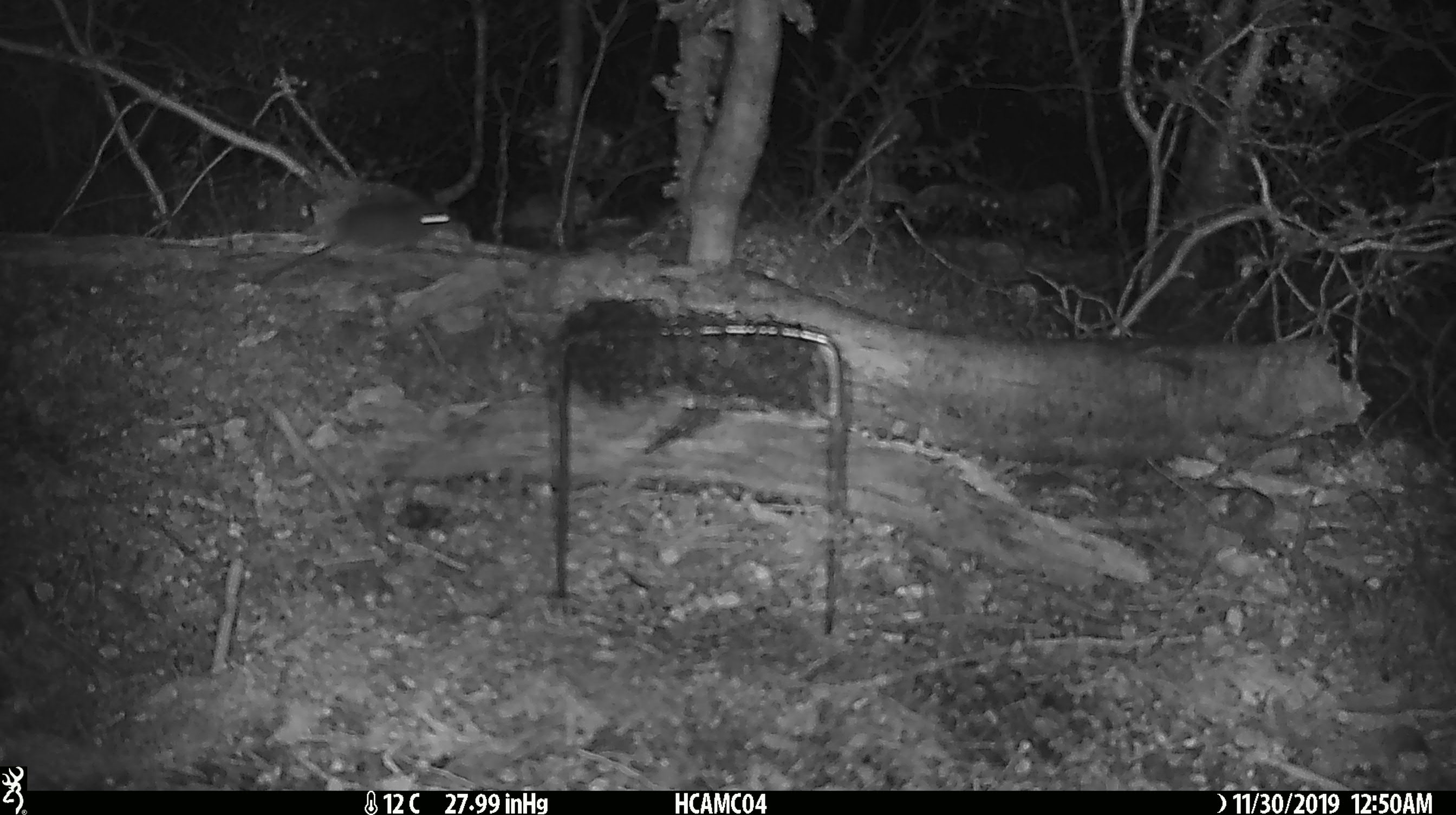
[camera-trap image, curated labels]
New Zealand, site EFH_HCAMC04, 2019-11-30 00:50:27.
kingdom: Animalia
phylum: Chordata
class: Mammalia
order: Rodentia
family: Muridae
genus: Mus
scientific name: Mus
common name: mouse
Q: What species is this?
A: Mouse (Mus).